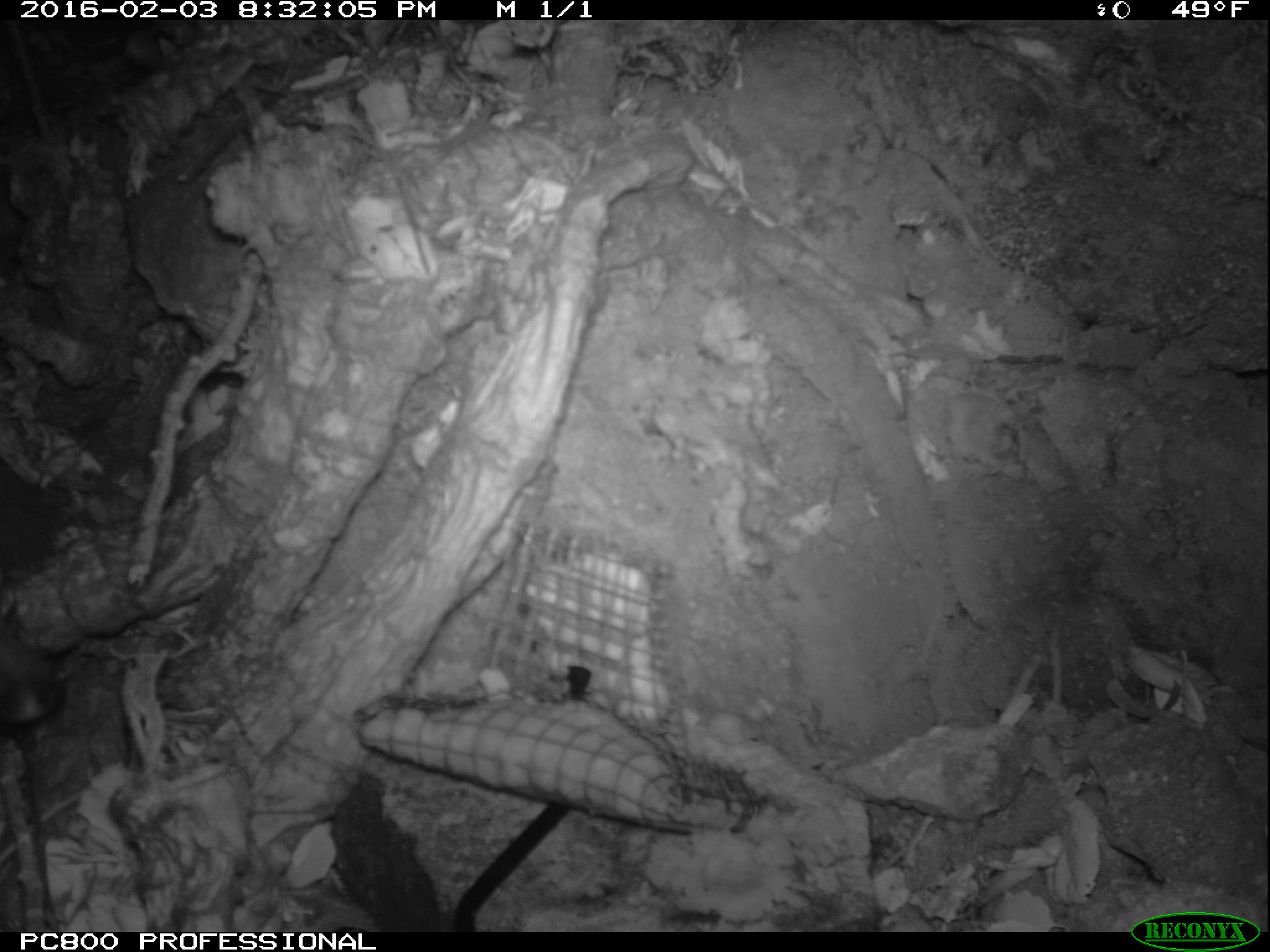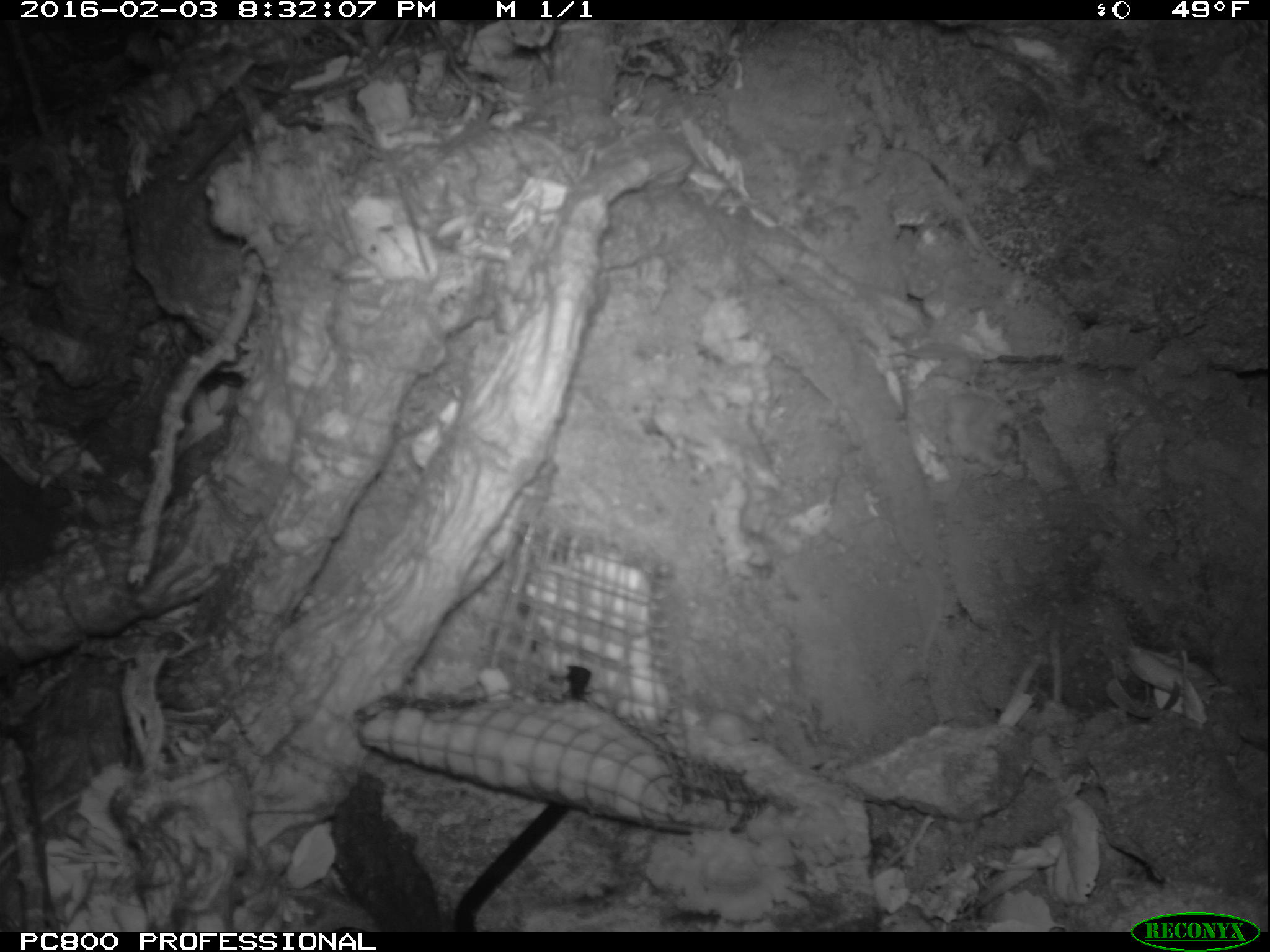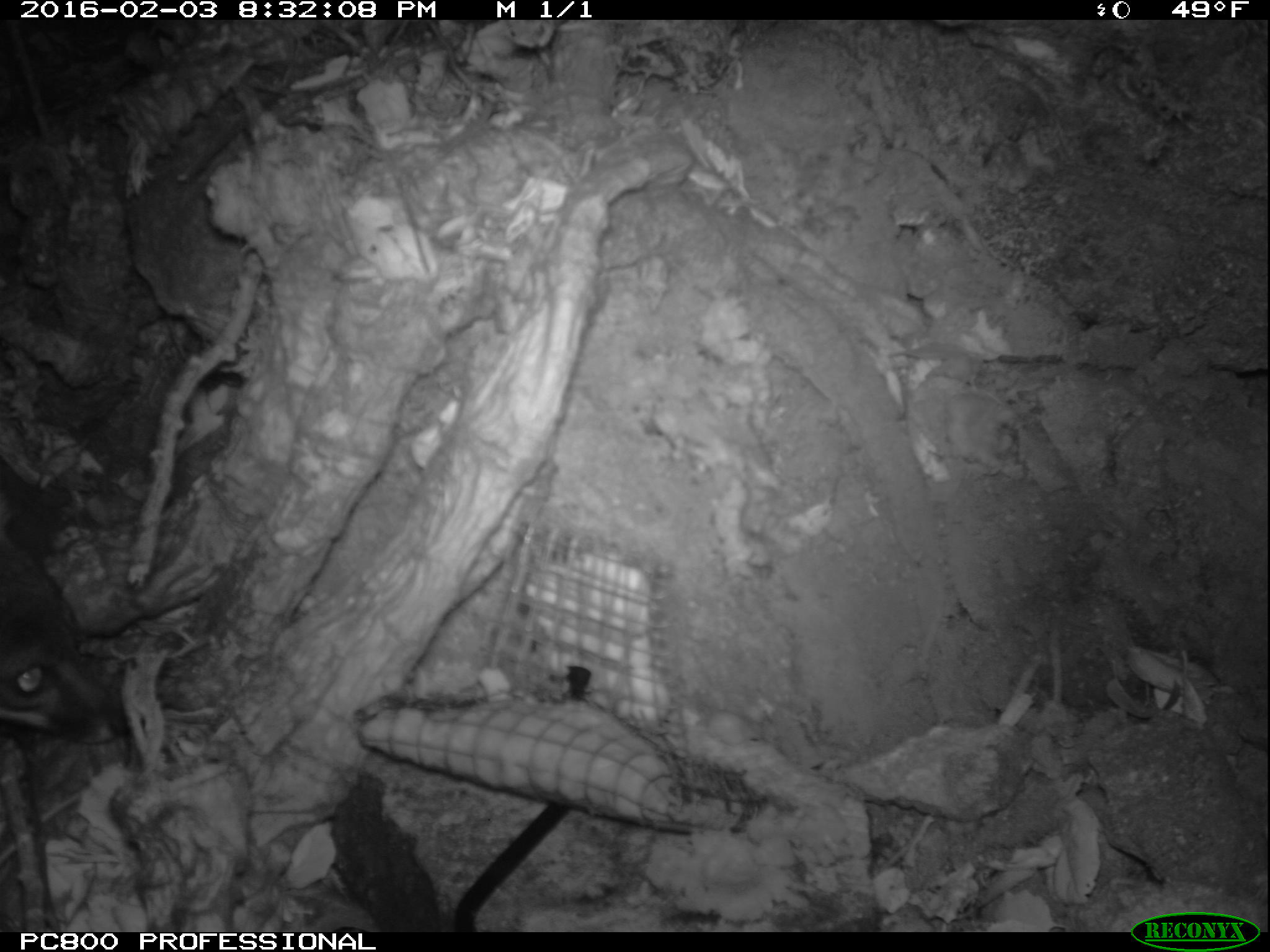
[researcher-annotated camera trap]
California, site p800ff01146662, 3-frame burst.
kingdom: Animalia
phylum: Chordata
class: Mammalia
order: Rodentia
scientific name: Rodentia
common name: rodent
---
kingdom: Animalia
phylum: Chordata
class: Mammalia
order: Carnivora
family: Canidae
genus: Urocyon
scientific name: Urocyon littoralis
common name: island fox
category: fox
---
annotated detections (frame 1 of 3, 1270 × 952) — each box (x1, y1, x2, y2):
rodent: (0, 601, 61, 725)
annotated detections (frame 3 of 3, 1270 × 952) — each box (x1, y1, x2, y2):
fox: (0, 464, 127, 743)